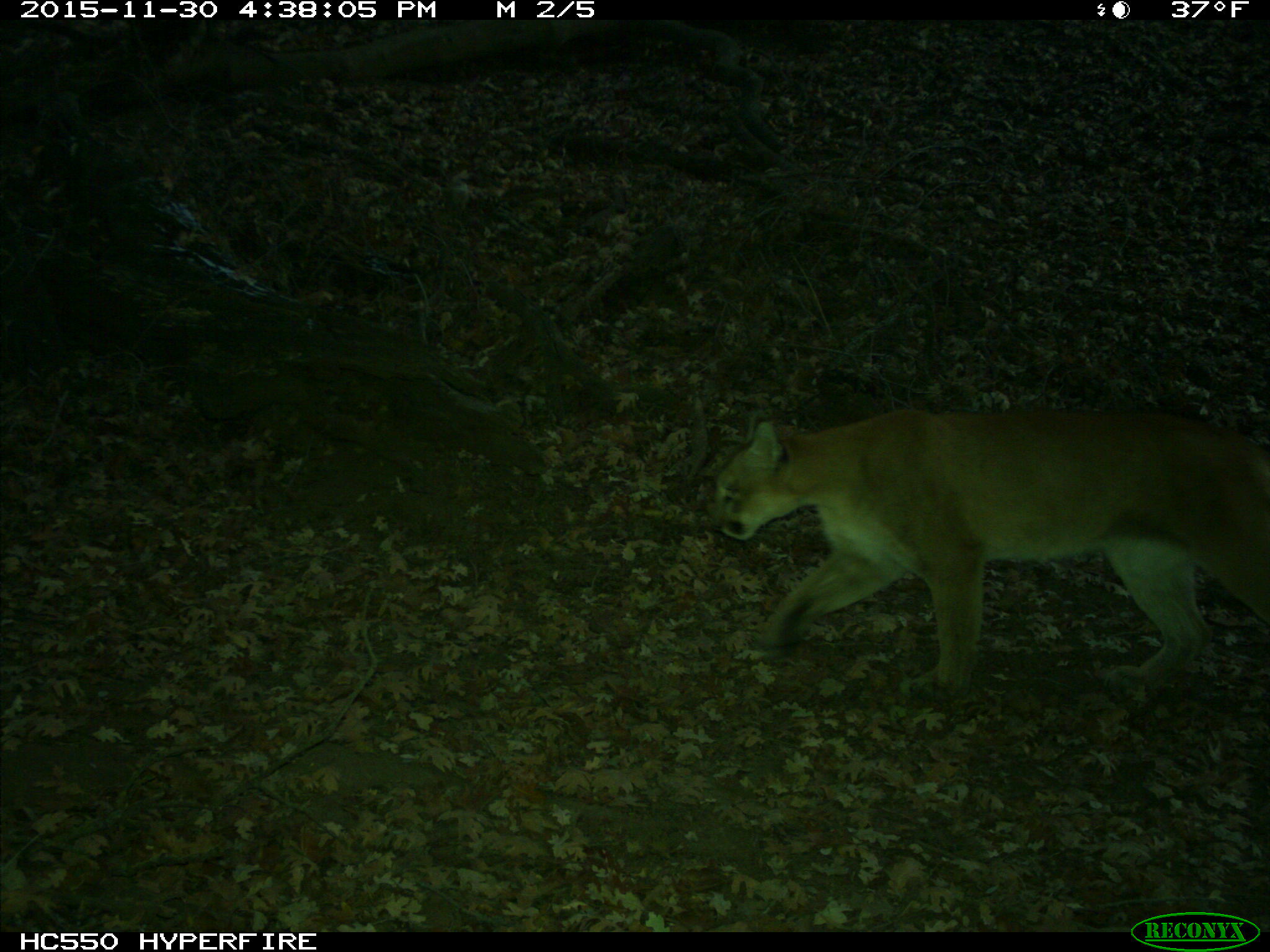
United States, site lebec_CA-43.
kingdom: Animalia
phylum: Chordata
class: Mammalia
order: Carnivora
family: Felidae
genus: Puma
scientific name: Puma concolor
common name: mountain lion